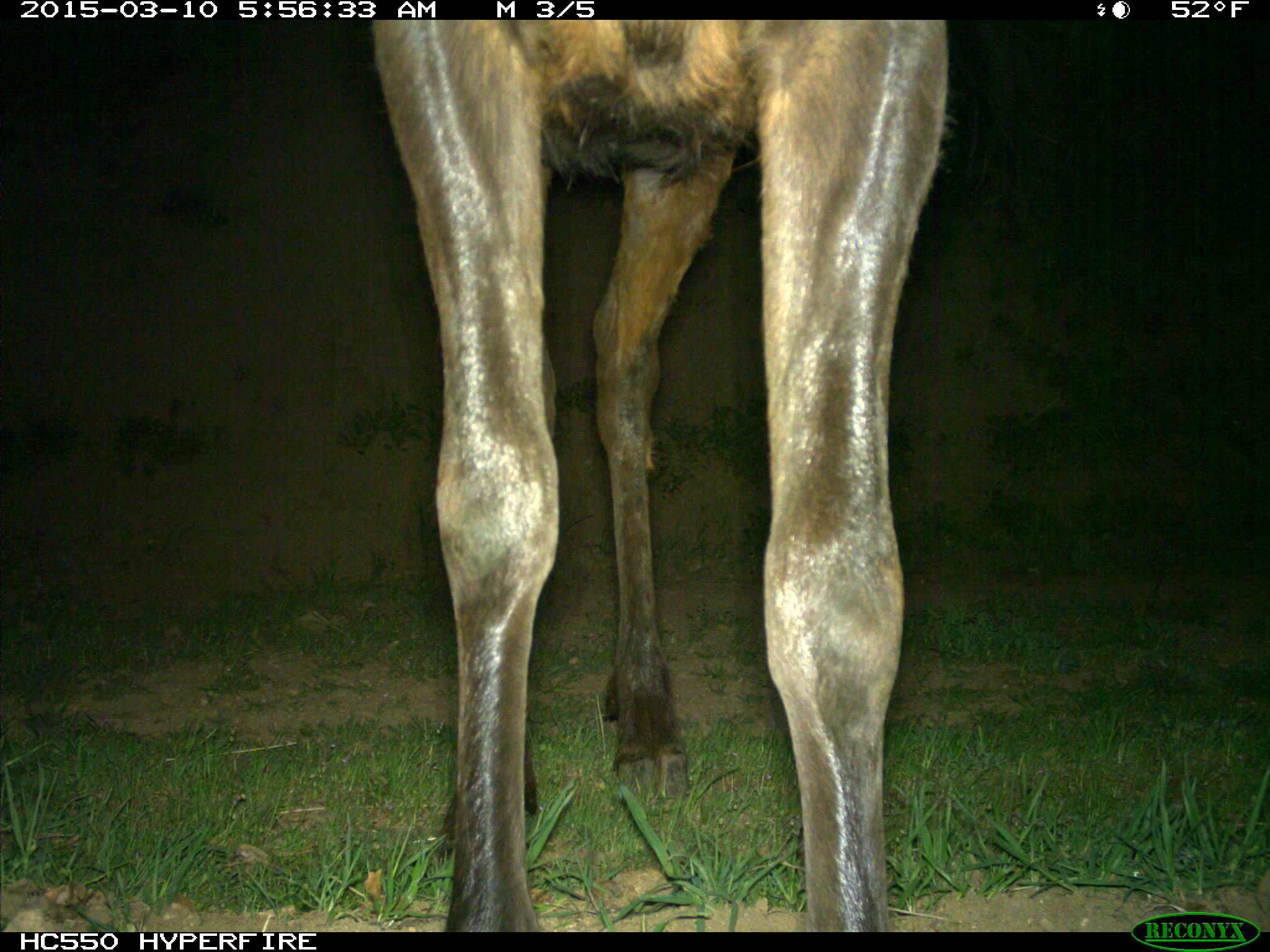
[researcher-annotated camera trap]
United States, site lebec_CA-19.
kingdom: Animalia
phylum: Chordata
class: Mammalia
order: Artiodactyla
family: Cervidae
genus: Cervus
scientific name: Cervus canadensis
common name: elk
Cervus canadensis (elk).